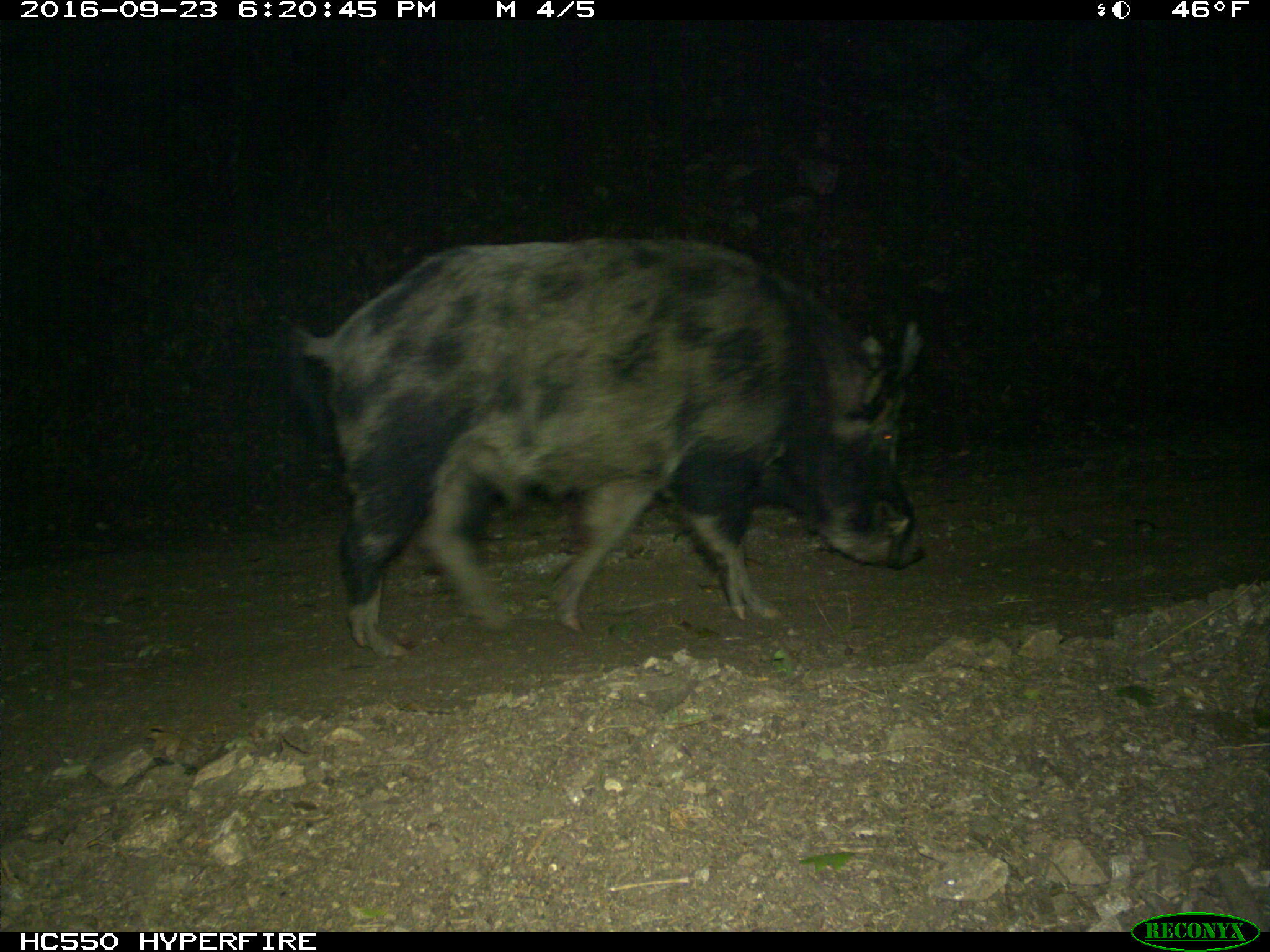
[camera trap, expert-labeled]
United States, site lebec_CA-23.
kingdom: Animalia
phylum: Chordata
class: Mammalia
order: Artiodactyla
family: Suidae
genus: Sus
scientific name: Sus scrofa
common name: wild boar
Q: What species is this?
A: Sus scrofa (wild boar).